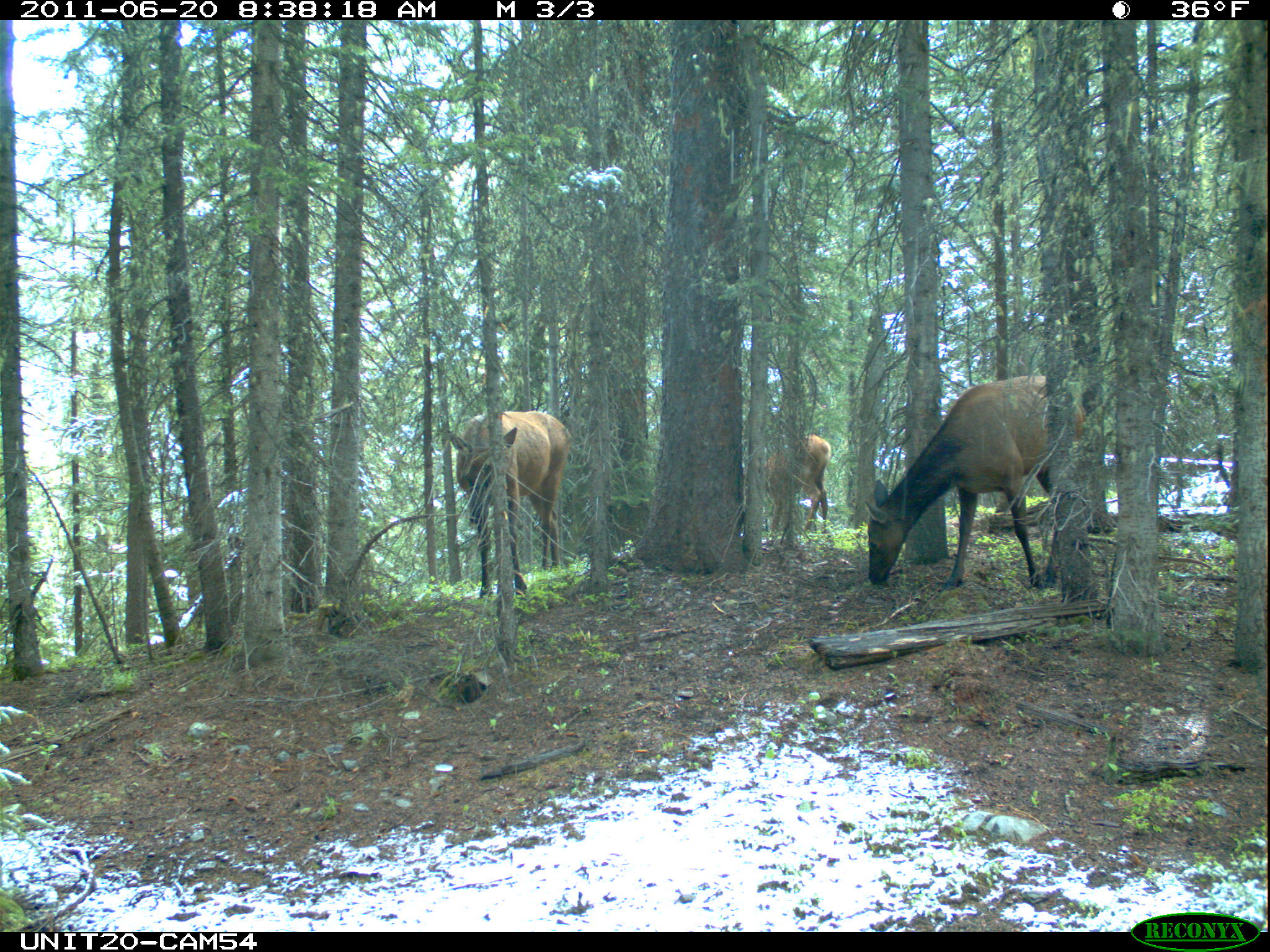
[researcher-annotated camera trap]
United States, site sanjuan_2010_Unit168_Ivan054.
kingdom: Animalia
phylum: Chordata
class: Mammalia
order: Artiodactyla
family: Cervidae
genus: Cervus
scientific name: Cervus elaphus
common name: red deer